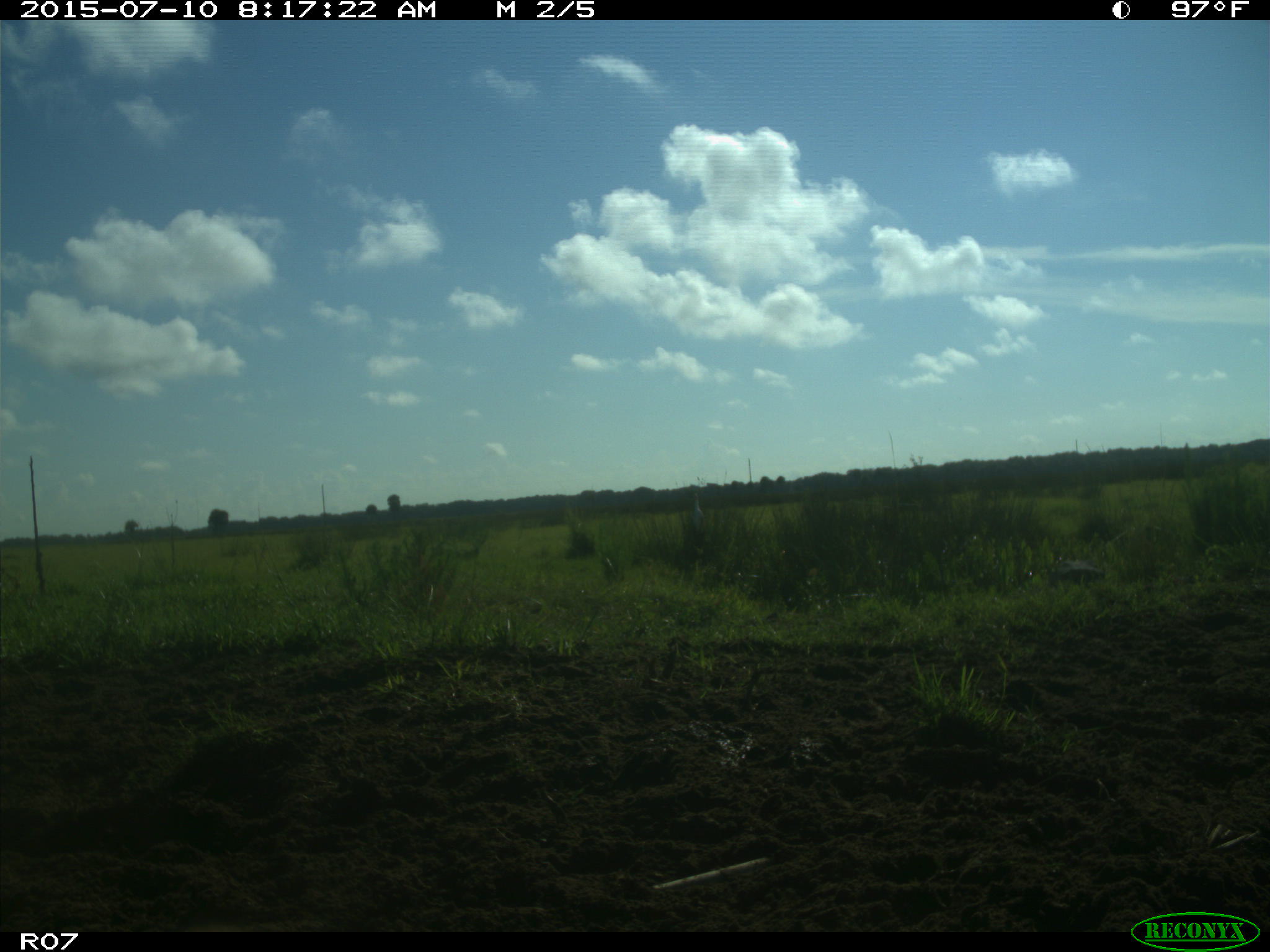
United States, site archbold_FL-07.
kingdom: Animalia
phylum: Chordata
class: Aves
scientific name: Aves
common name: birds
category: unidentified bird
Unidentified bird (birds) (Aves).